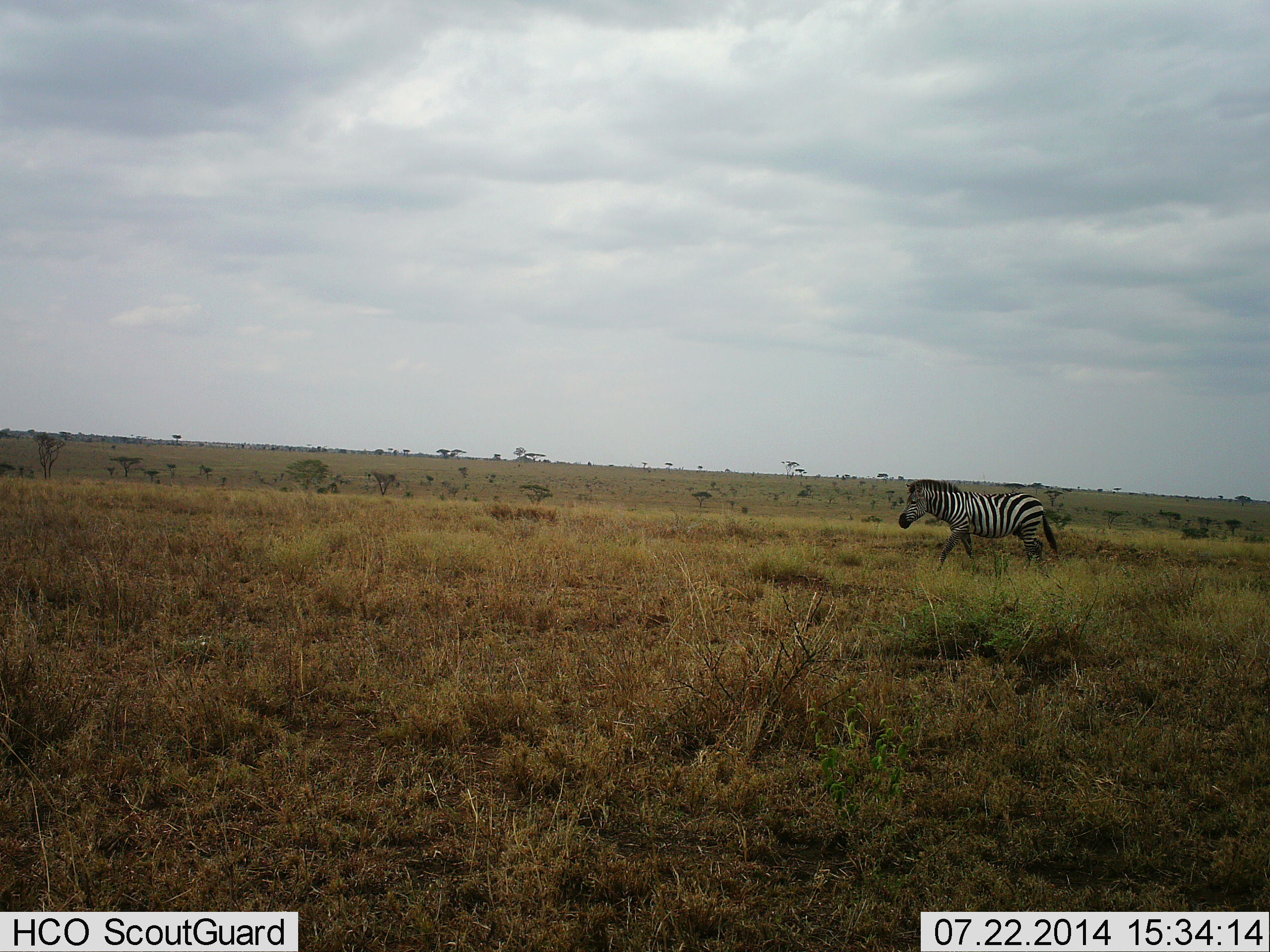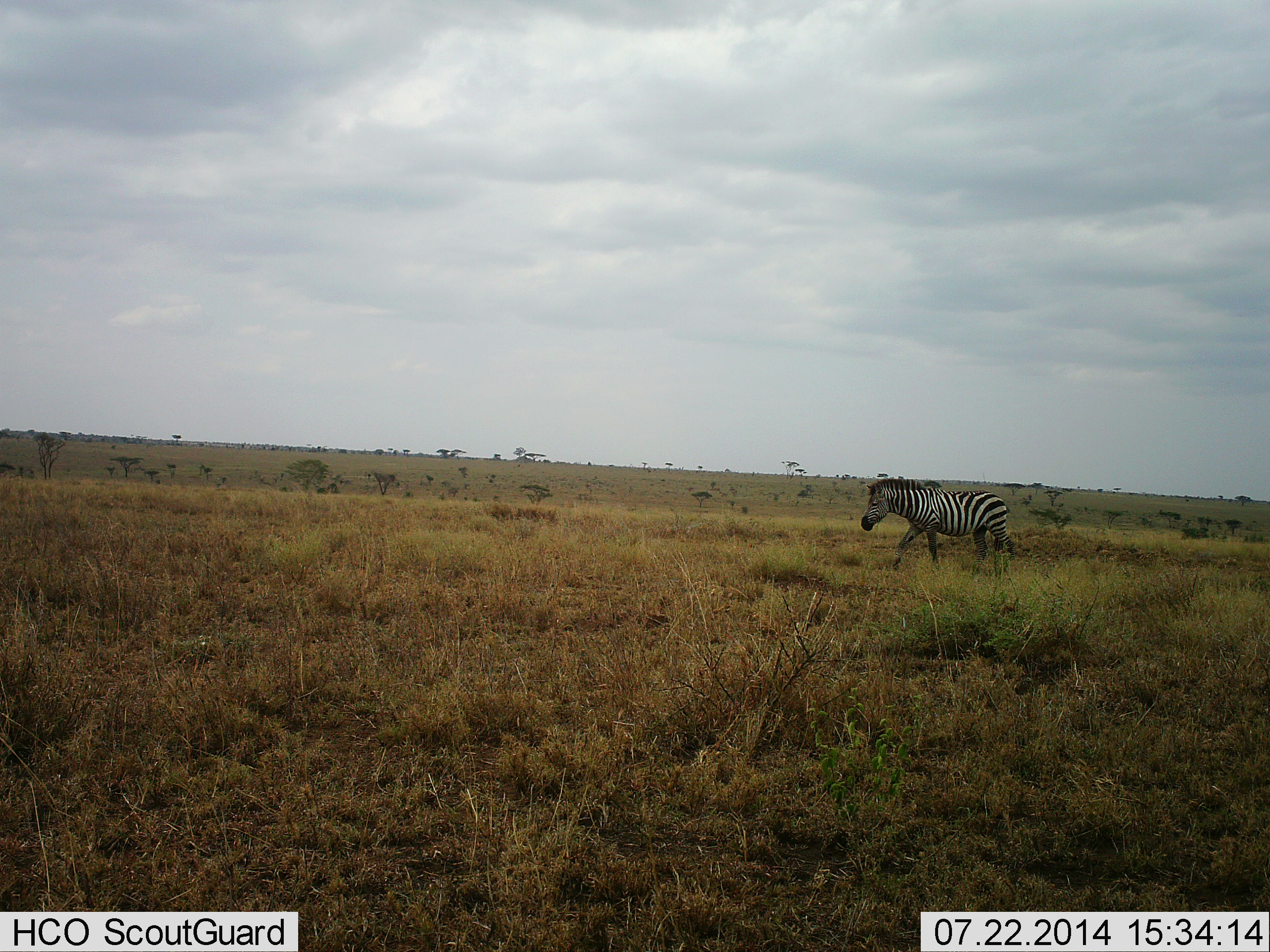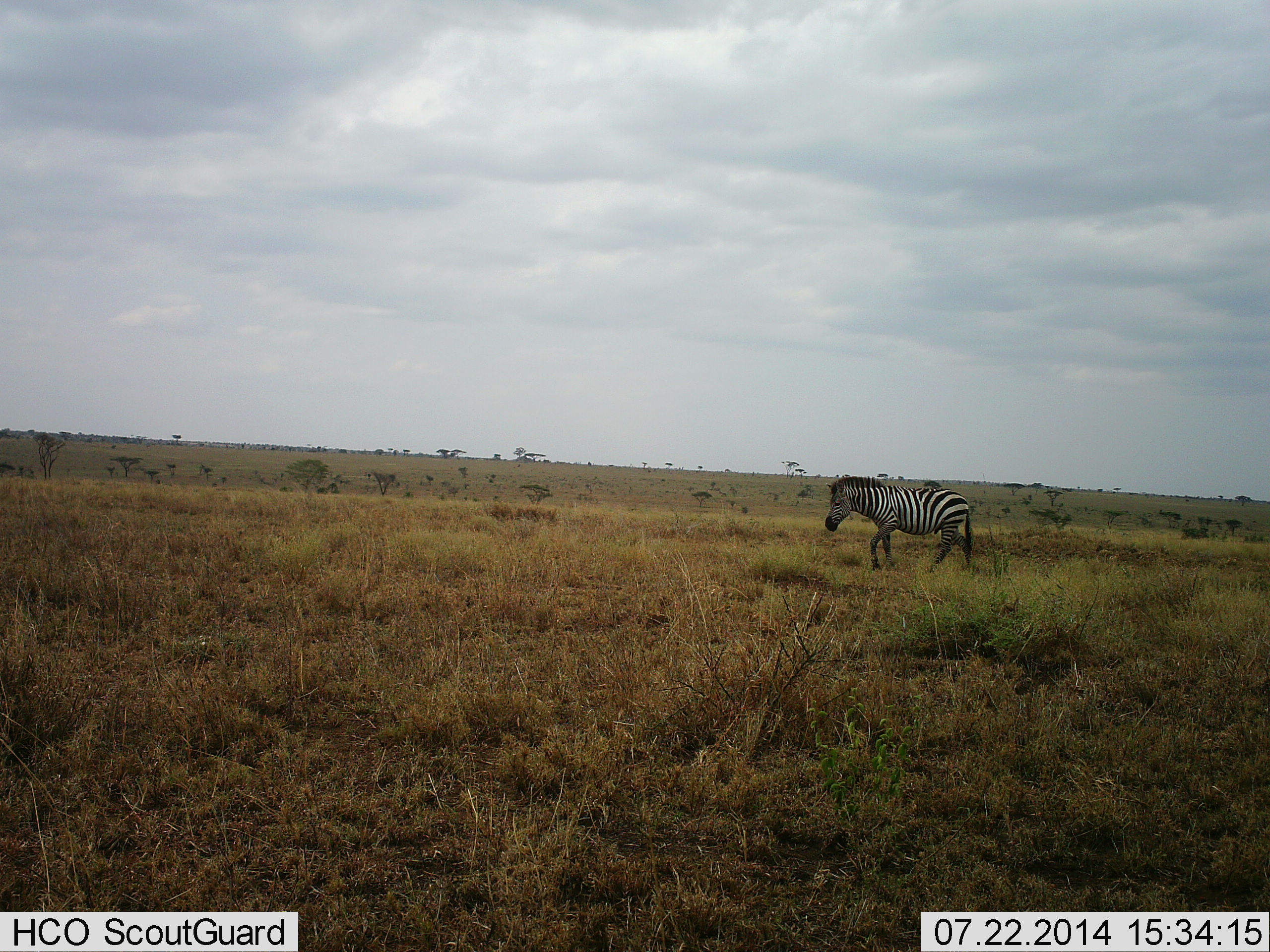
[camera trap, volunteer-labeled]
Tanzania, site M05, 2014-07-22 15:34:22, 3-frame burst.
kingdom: Animalia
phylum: Chordata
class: Mammalia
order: Perissodactyla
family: Equidae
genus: Equus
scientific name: Equus quagga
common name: plains zebra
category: zebra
Zebra (plains zebra) (Equus quagga), count 1. Behavior (volunteer vote fractions): standing 10%, resting 10%, moving 100%, interacting 10%. Young present (vote fraction): 10%. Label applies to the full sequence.